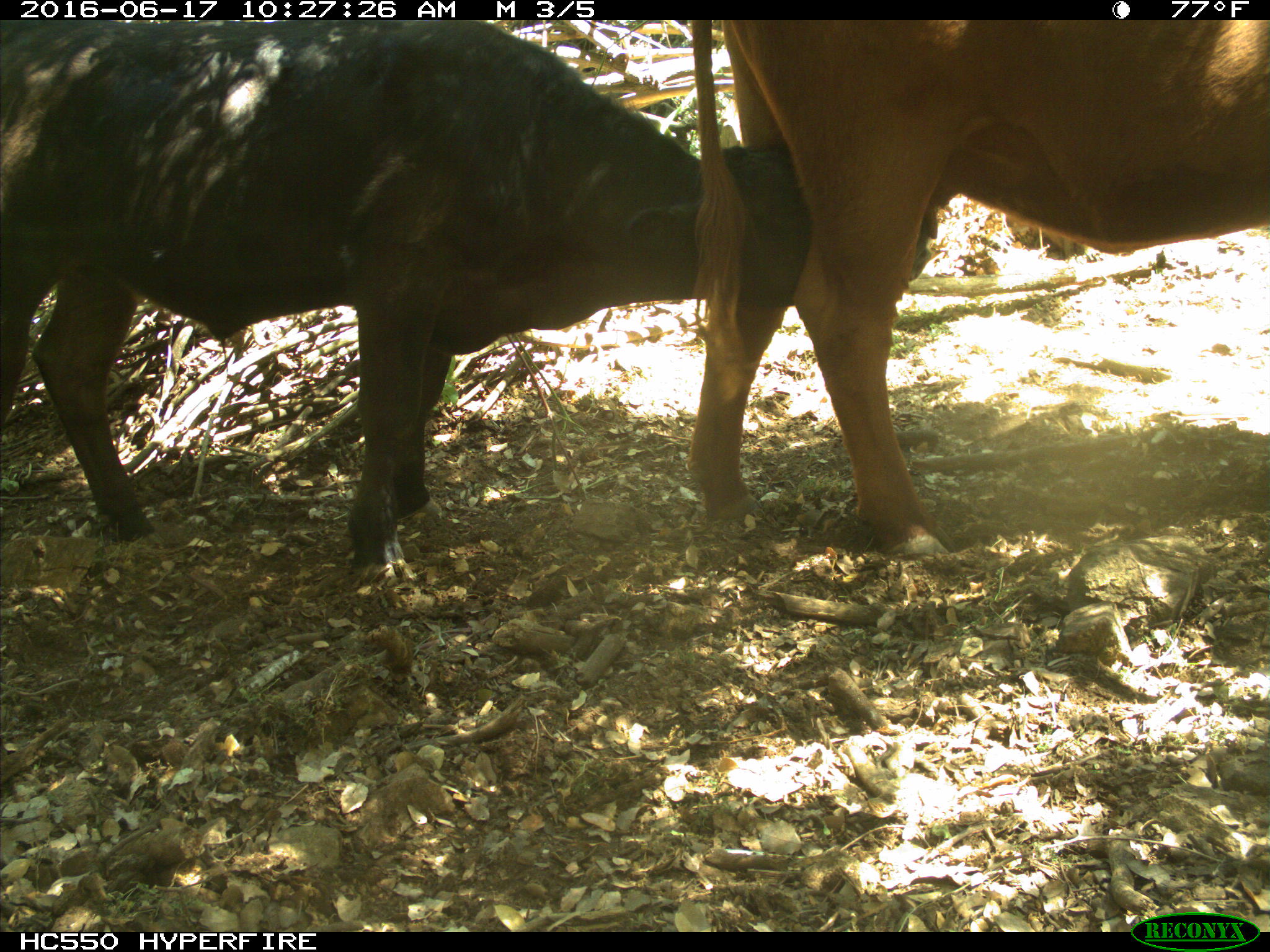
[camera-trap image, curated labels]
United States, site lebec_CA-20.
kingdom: Animalia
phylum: Chordata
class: Mammalia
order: Artiodactyla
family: Bovidae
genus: Bos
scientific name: Bos taurus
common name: domestic cow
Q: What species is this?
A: Bos taurus (domestic cow).